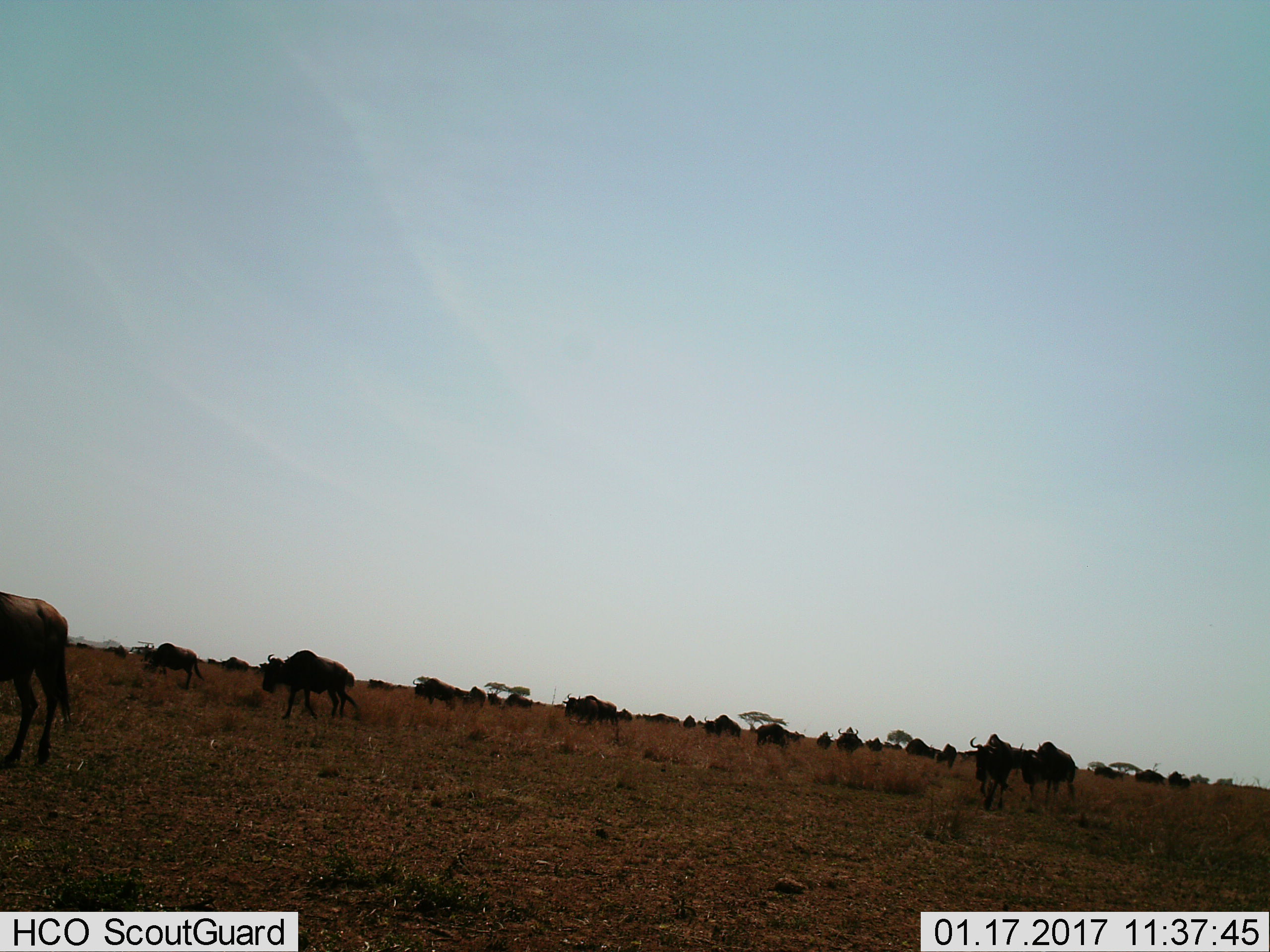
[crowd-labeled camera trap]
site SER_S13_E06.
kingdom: Animalia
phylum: Chordata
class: Mammalia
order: Artiodactyla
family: Bovidae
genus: Connochaetes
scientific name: Connochaetes taurinus taurinus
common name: blue wildebeest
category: wildebeestblue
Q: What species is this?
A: Wildebeestblue (blue wildebeest) (Connochaetes taurinus taurinus).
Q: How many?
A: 11-50.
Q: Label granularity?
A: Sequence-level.